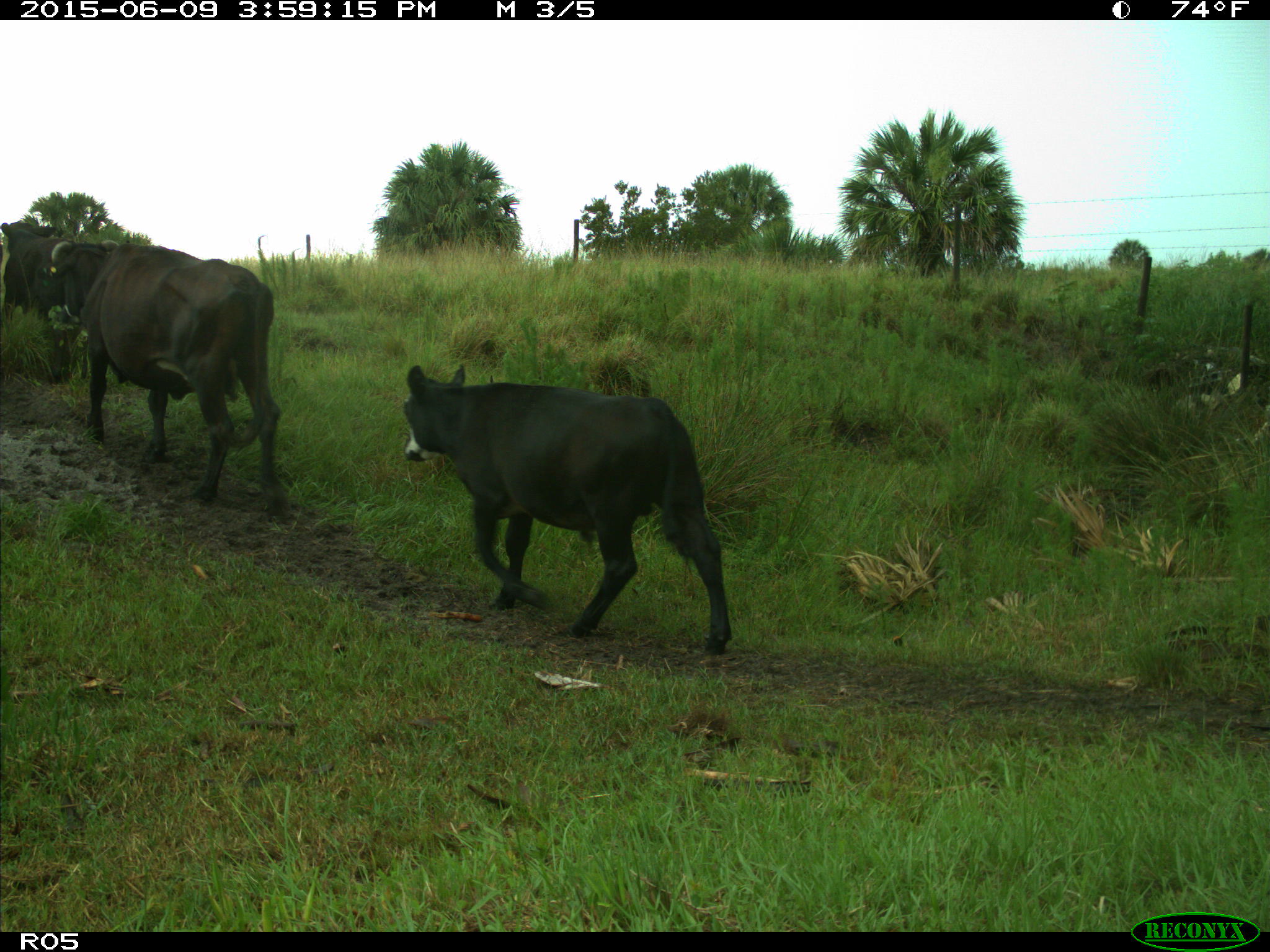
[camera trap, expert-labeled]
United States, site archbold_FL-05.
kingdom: Animalia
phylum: Chordata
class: Mammalia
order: Artiodactyla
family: Bovidae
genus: Bos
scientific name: Bos taurus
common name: domestic cow